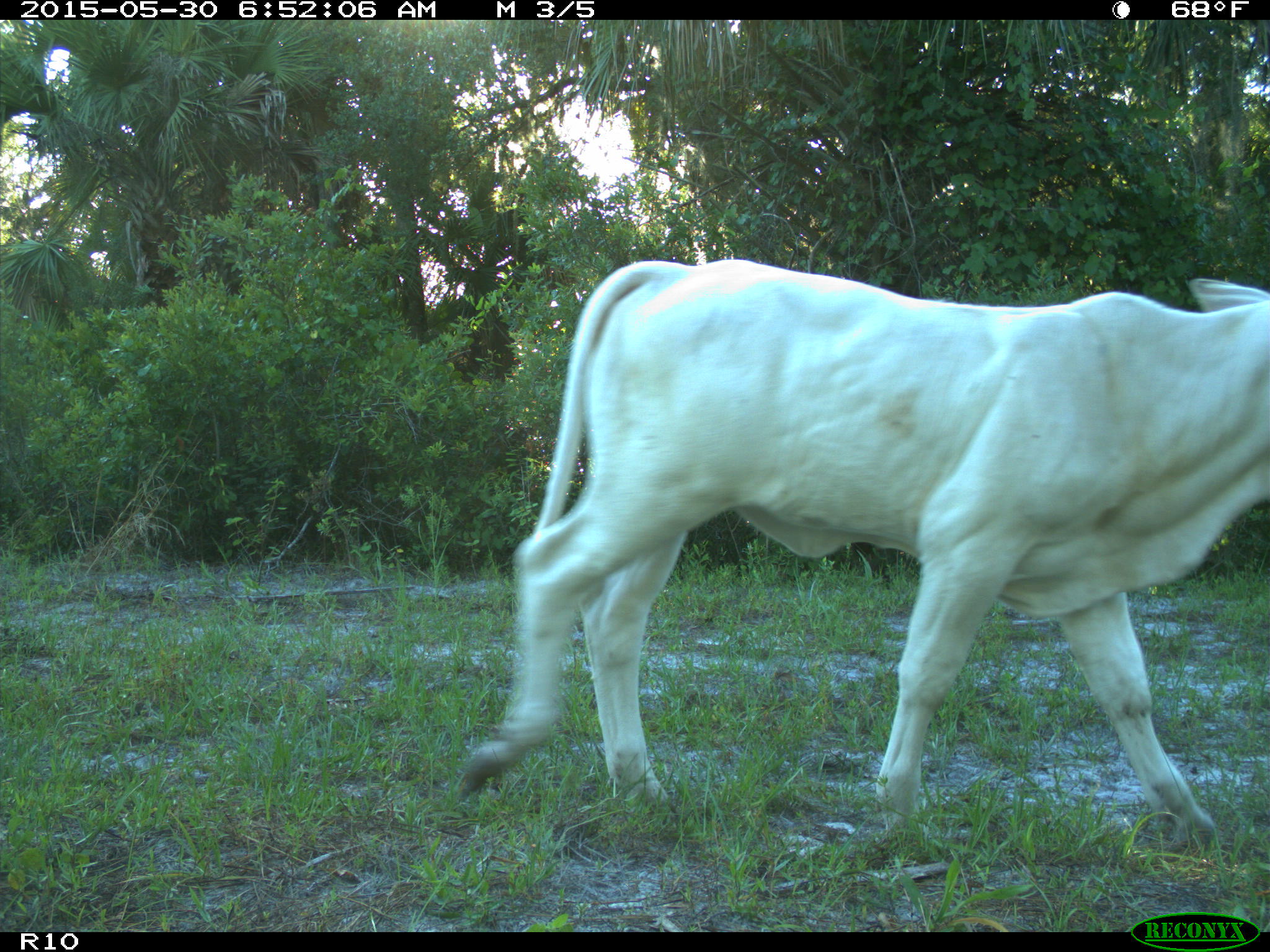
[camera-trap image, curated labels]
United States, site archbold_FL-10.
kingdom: Animalia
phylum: Chordata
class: Mammalia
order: Artiodactyla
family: Bovidae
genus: Bos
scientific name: Bos taurus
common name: domestic cow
Bos taurus (domestic cow).